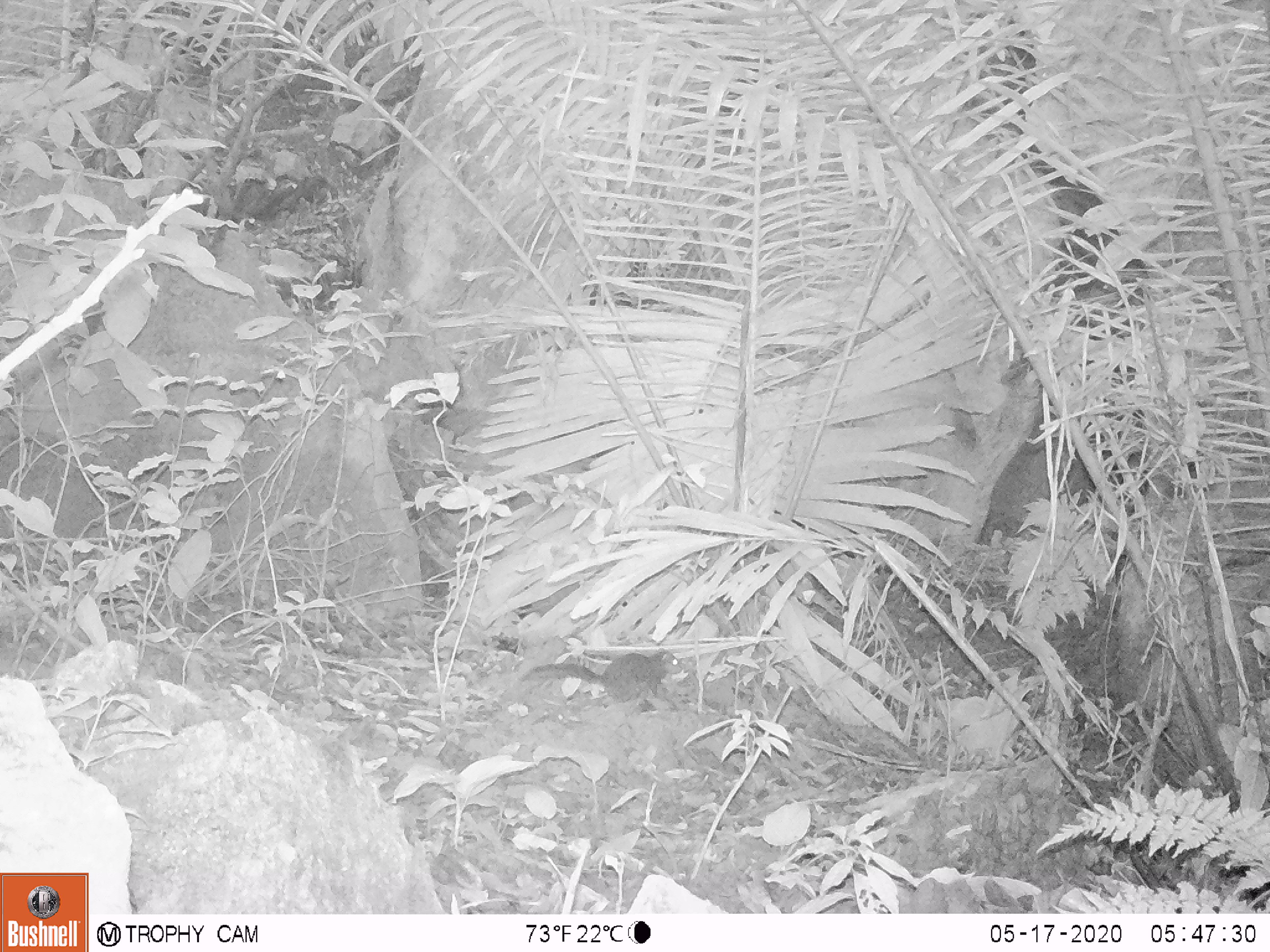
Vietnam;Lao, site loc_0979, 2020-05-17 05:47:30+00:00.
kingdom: Animalia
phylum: Chordata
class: Mammalia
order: Rodentia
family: Sciuridae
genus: Dremomys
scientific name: Dremomys rufigenis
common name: red-cheeked squirrel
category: red cheeked squirrel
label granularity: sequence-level